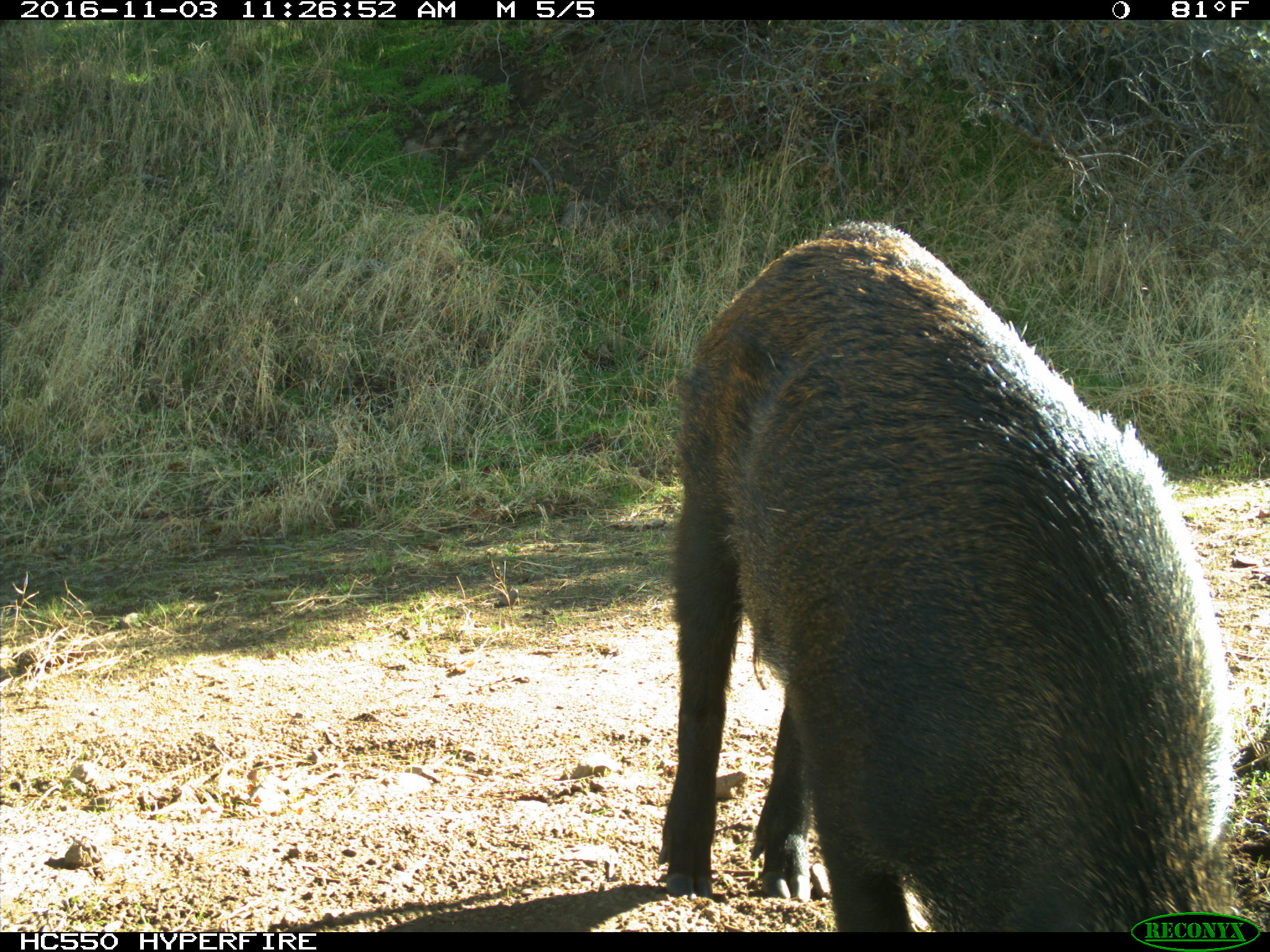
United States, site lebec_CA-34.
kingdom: Animalia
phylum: Chordata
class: Mammalia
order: Artiodactyla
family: Suidae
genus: Sus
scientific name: Sus scrofa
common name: wild boar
Sus scrofa (wild boar).